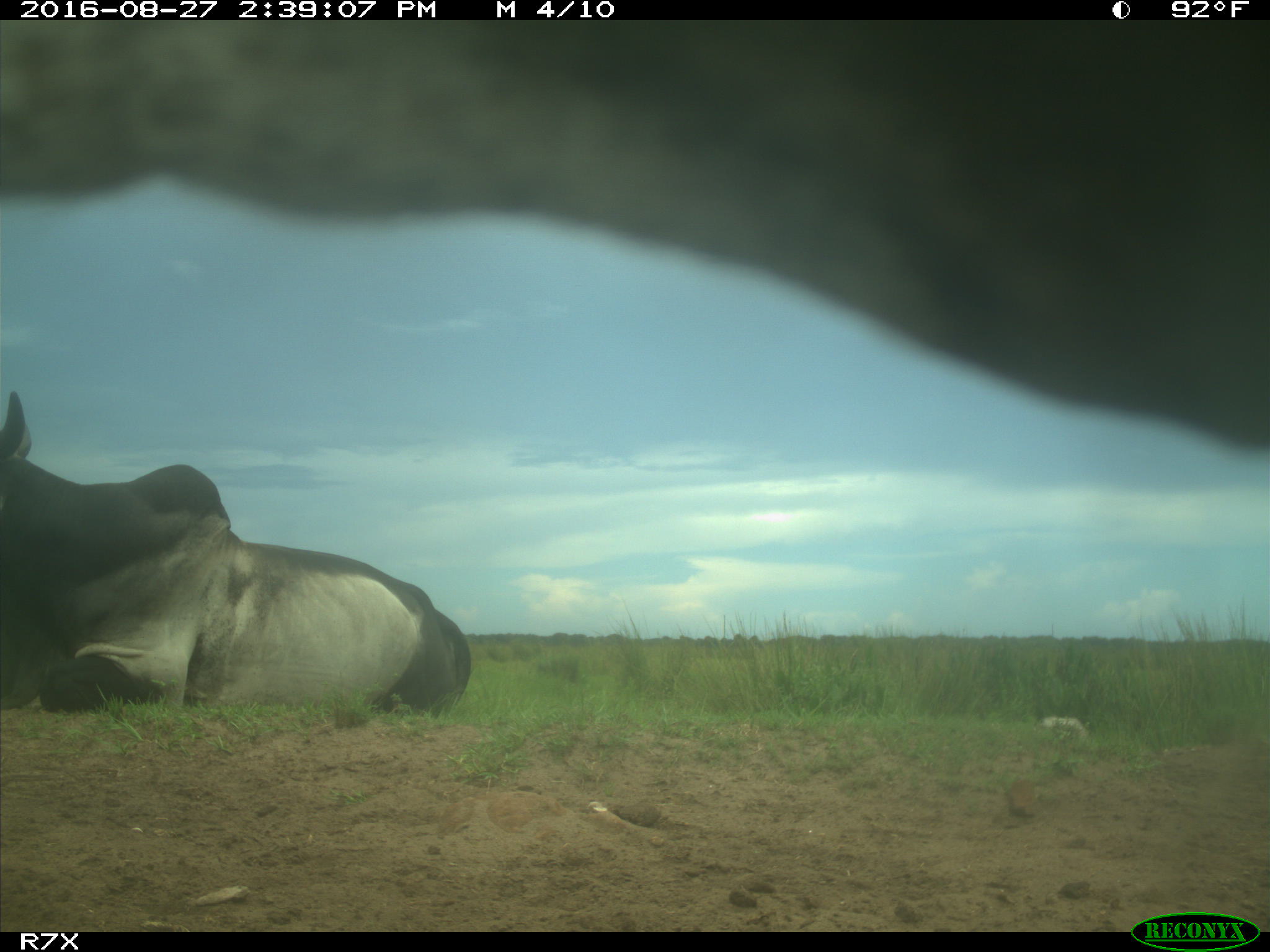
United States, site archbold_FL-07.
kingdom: Animalia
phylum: Chordata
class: Mammalia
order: Artiodactyla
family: Bovidae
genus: Bos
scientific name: Bos taurus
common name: domestic cow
Bos taurus (domestic cow).